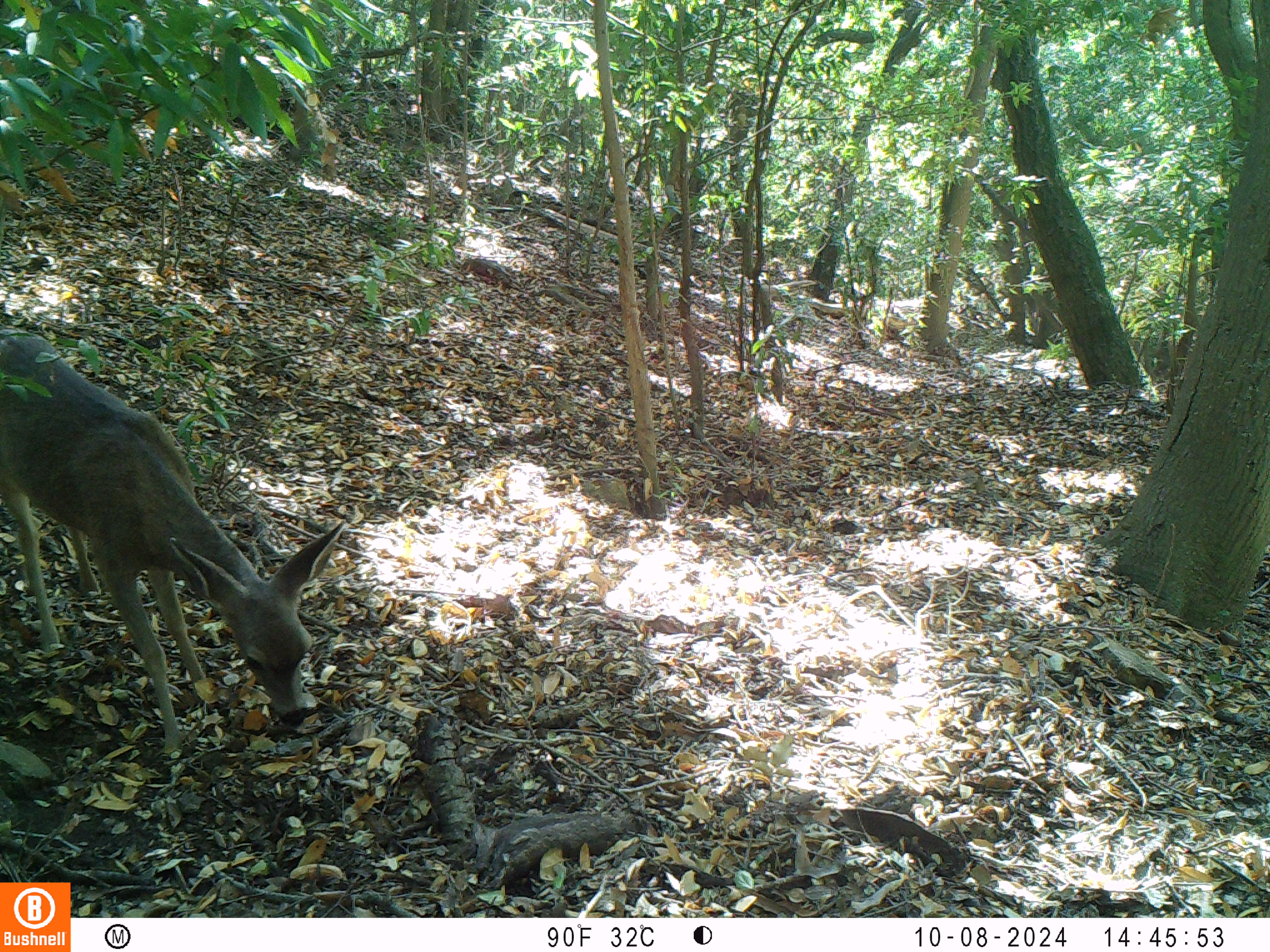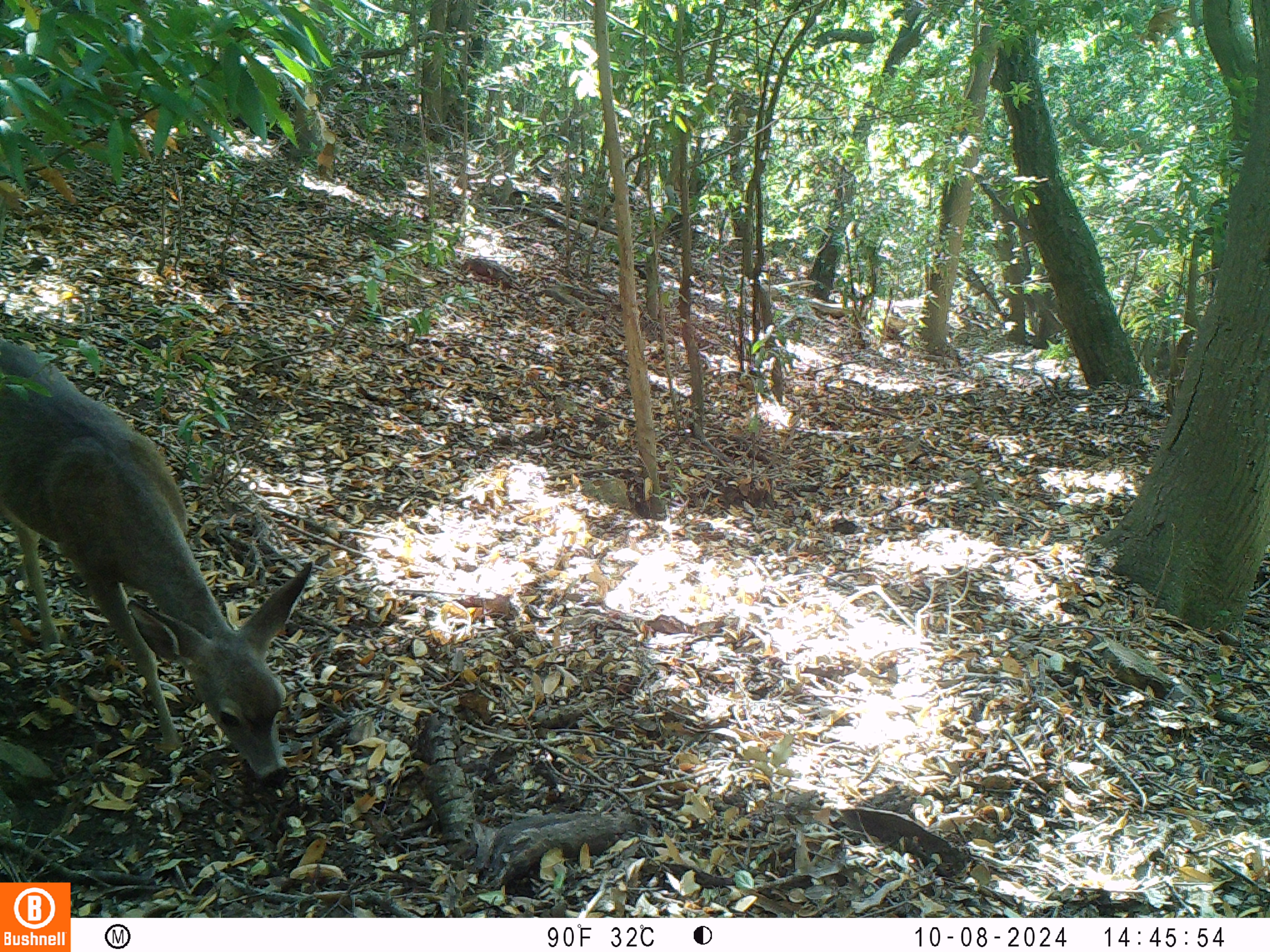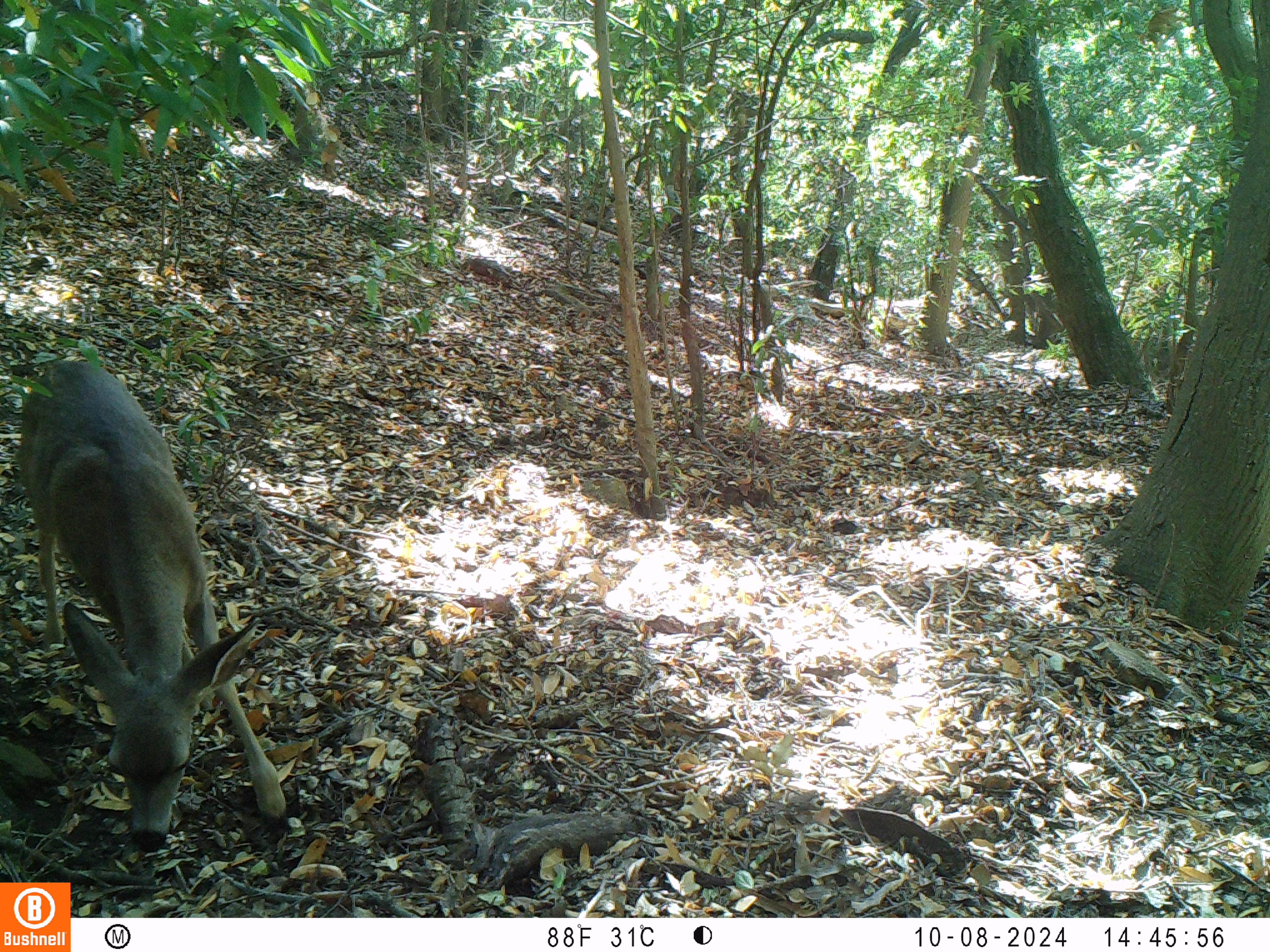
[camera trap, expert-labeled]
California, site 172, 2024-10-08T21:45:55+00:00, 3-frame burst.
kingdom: Animalia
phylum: Chordata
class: Mammalia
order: Artiodactyla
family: Cervidae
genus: Odocoileus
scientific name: Odocoileus hemionus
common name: mule deer